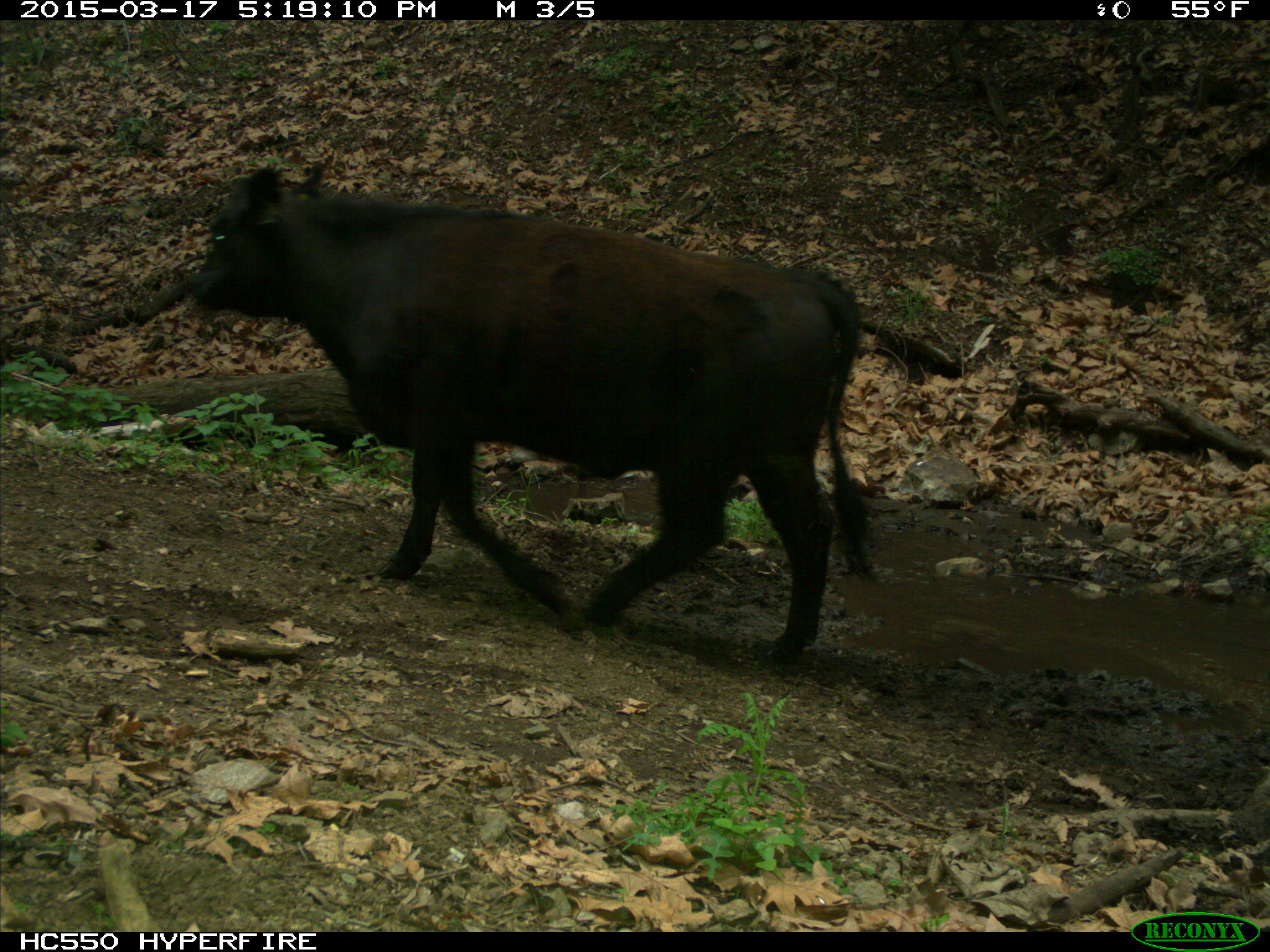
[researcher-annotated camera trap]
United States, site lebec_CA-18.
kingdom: Animalia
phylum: Chordata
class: Mammalia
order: Artiodactyla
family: Bovidae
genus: Bos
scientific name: Bos taurus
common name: domestic cow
Bos taurus (domestic cow).